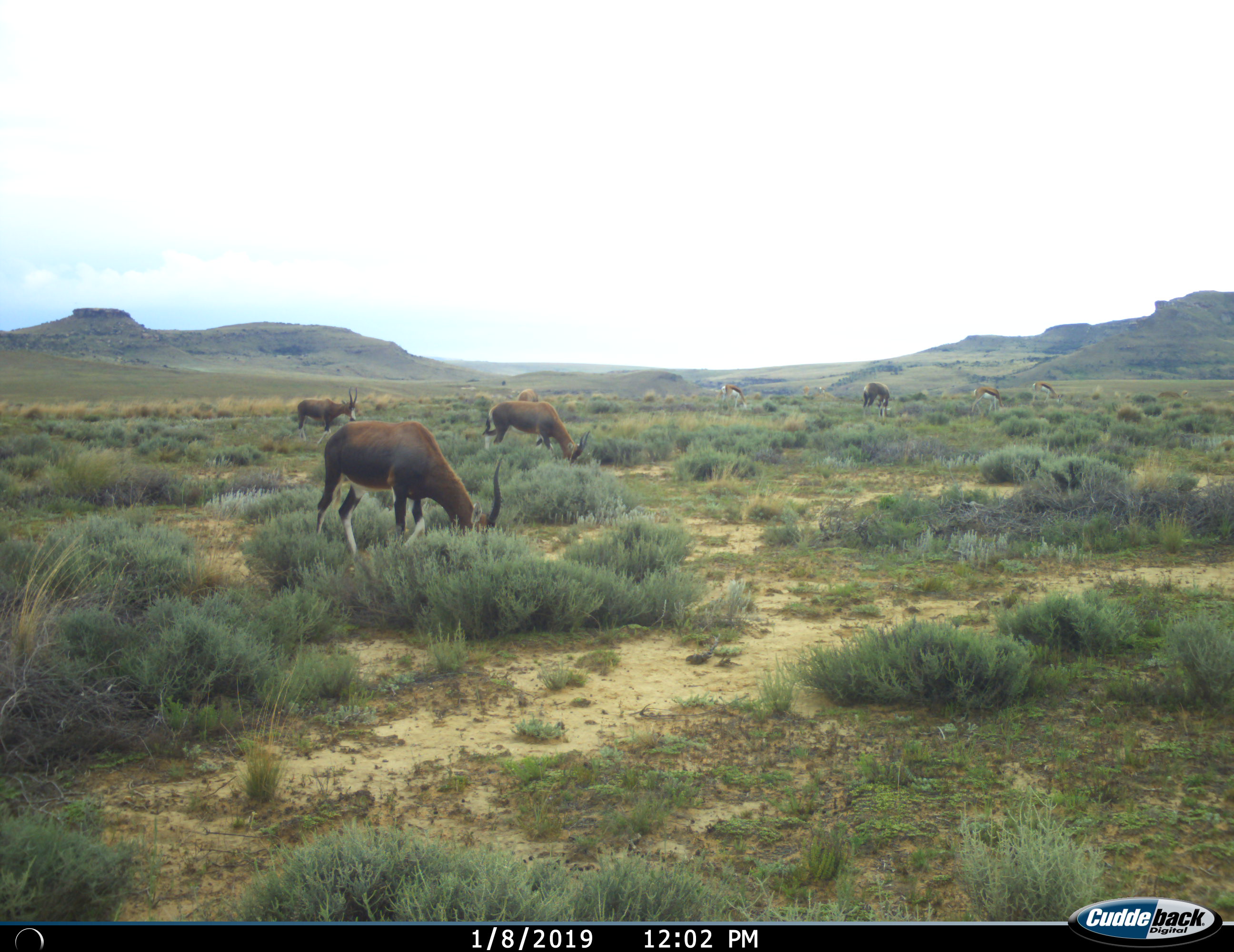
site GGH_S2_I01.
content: unidentified animal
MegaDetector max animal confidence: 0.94